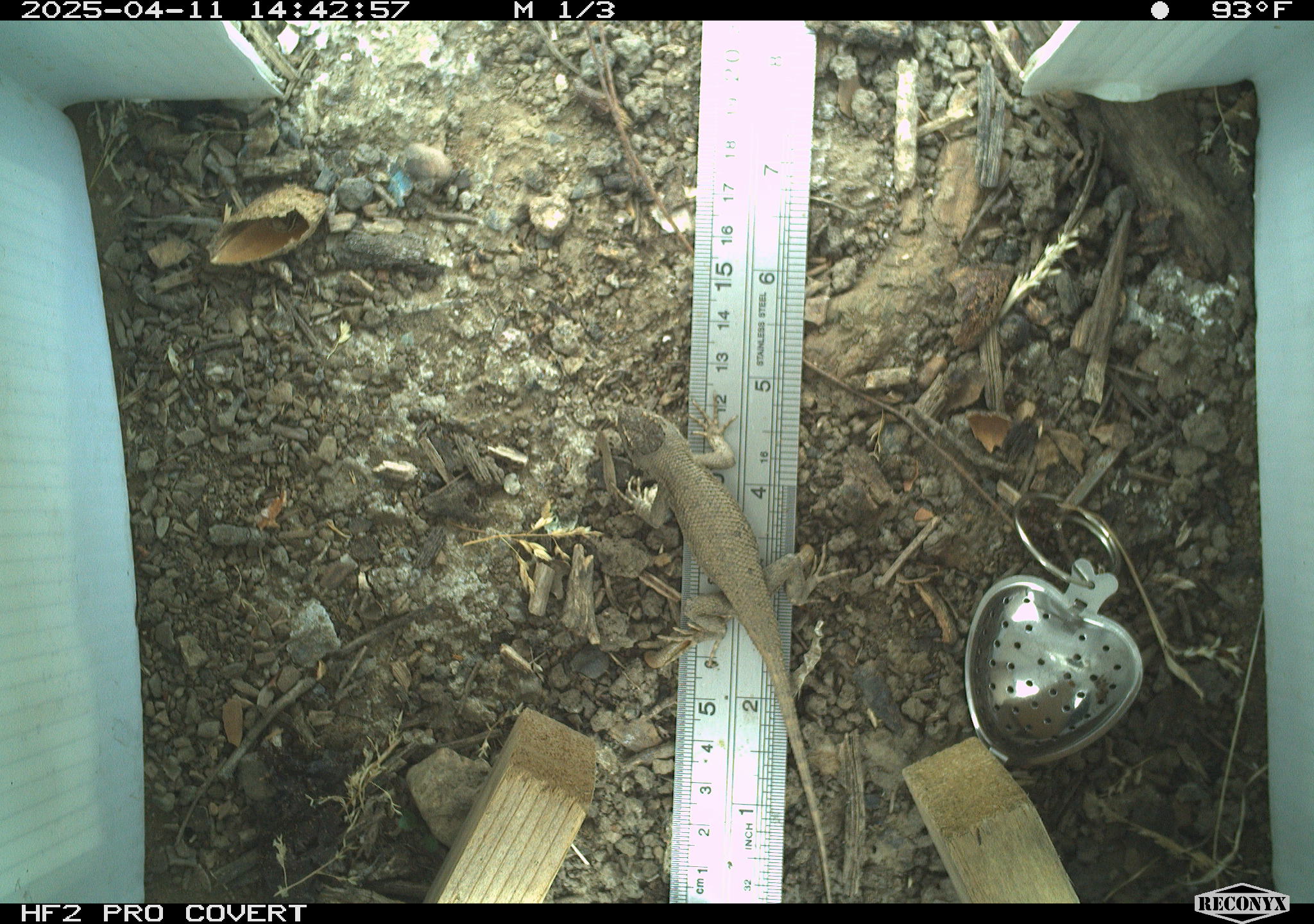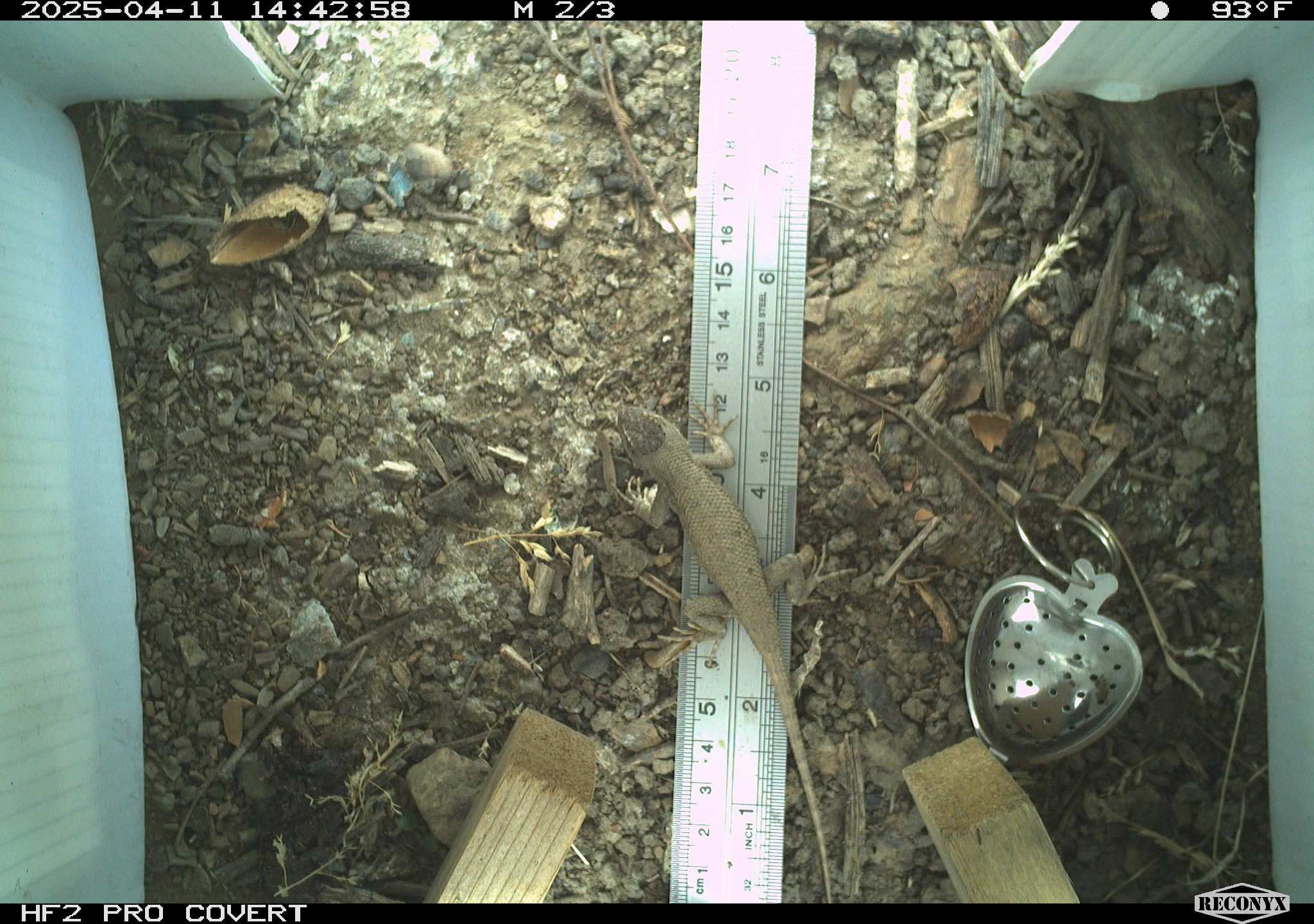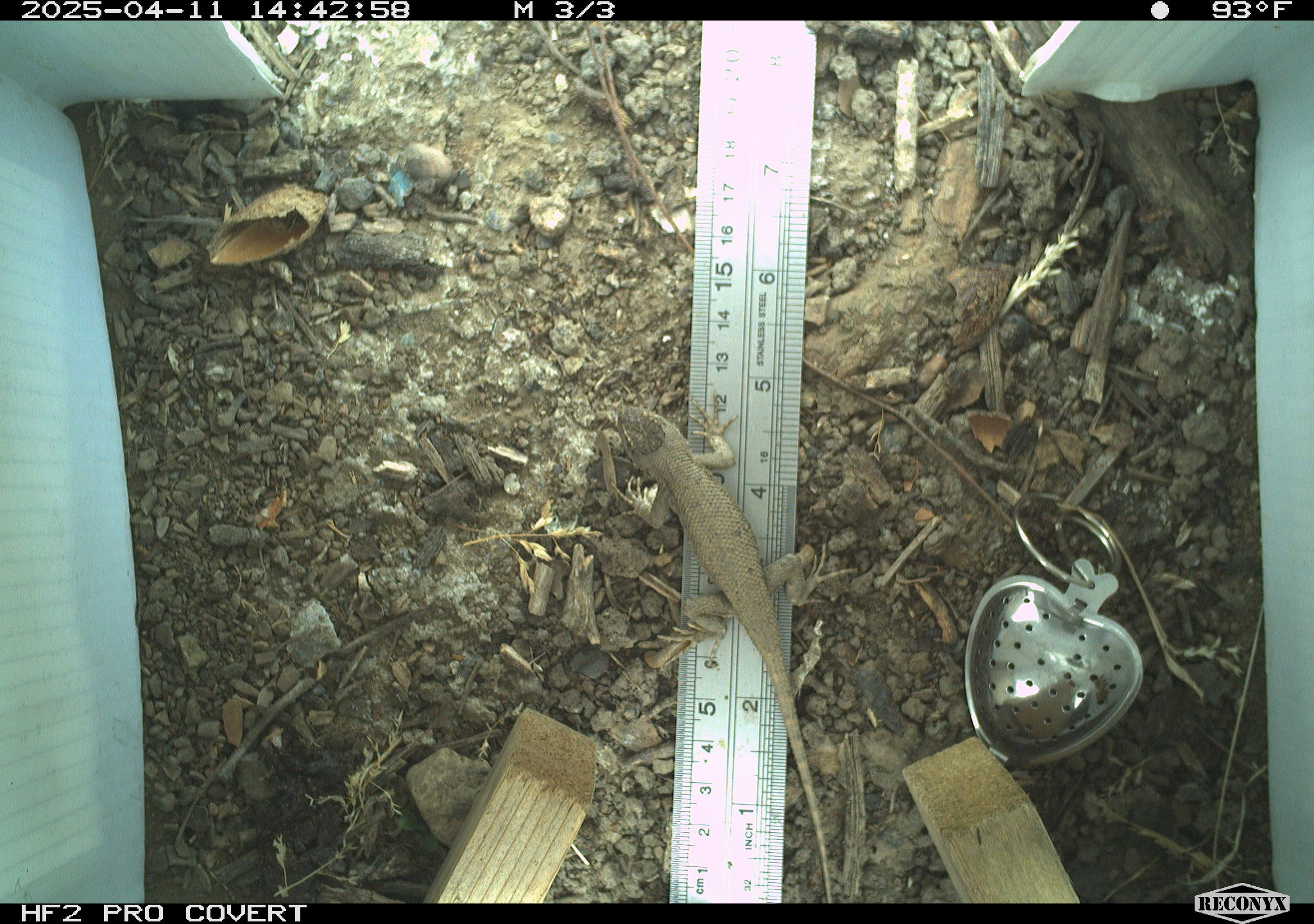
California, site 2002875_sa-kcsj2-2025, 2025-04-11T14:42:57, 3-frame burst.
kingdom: Animalia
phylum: Chordata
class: Reptilia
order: Squamata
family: Phrynosomatidae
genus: Sceloporus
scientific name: Sceloporus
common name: spiny lizards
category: sceloporus species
Sceloporus species (spiny lizards) (Sceloporus).